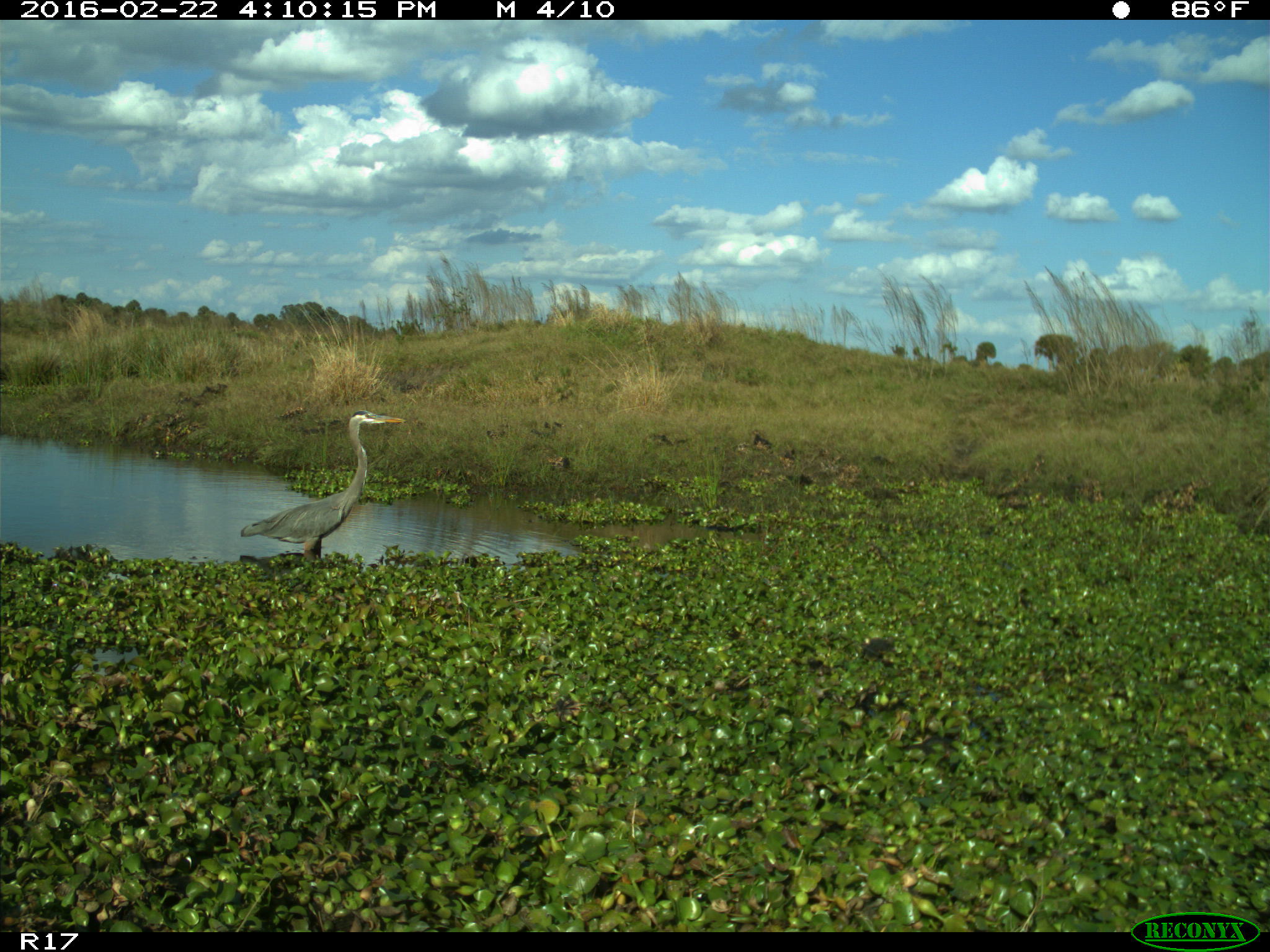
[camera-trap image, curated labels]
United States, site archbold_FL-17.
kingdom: Animalia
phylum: Chordata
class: Aves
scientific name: Aves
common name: birds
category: unidentified bird